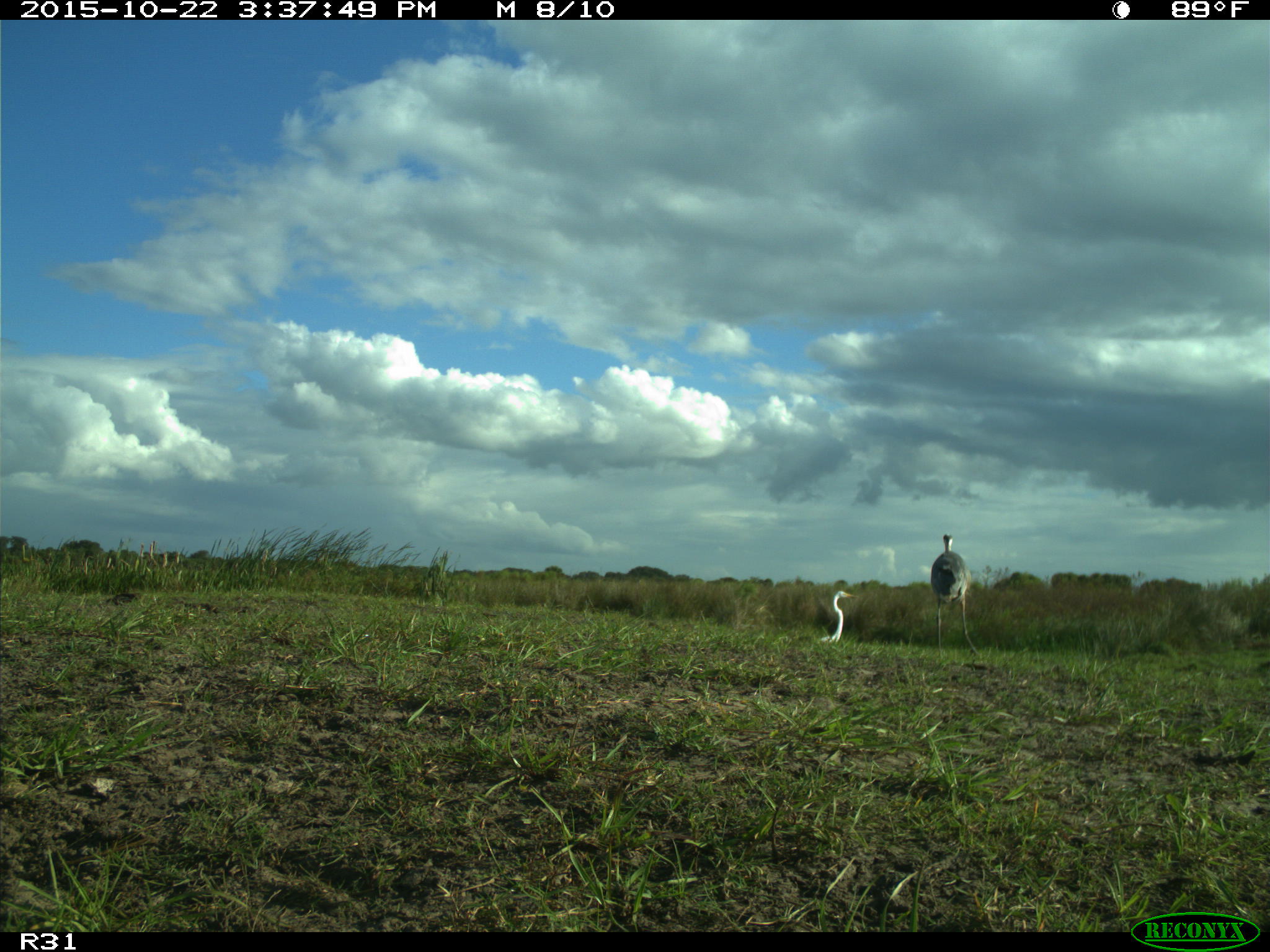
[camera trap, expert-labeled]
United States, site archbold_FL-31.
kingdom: Animalia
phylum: Chordata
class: Aves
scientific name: Aves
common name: birds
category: unidentified bird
Unidentified bird (birds) (Aves).